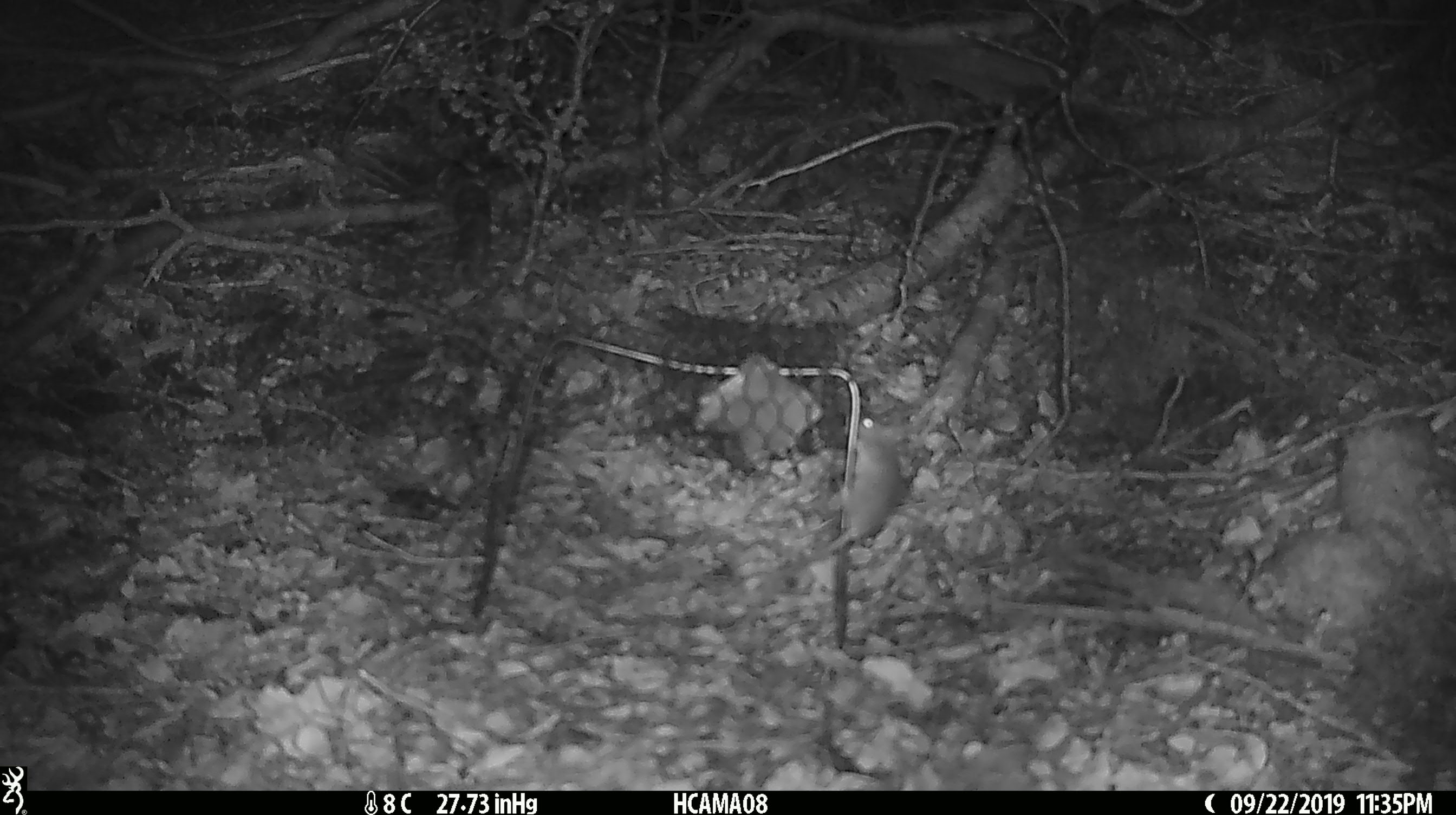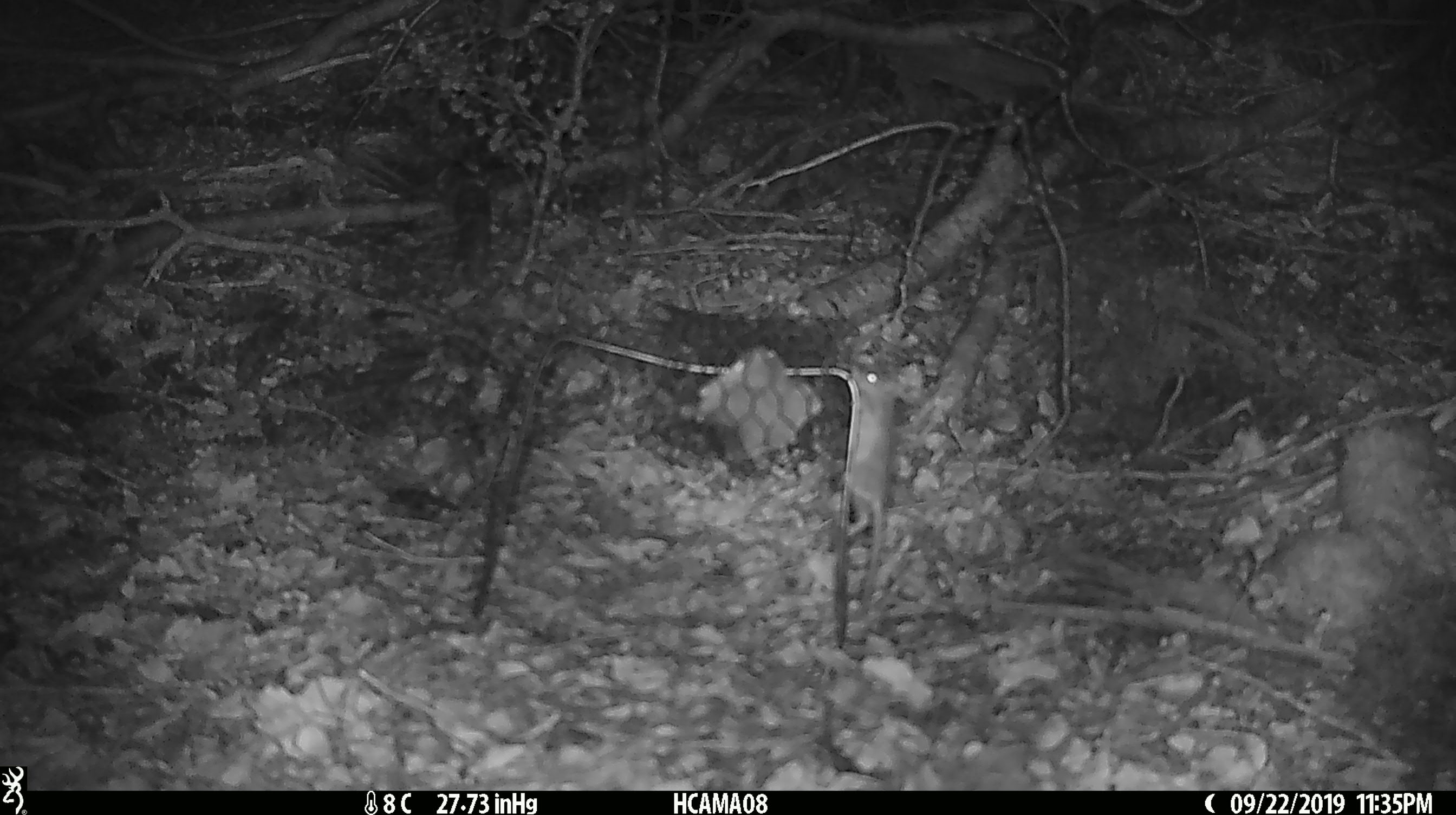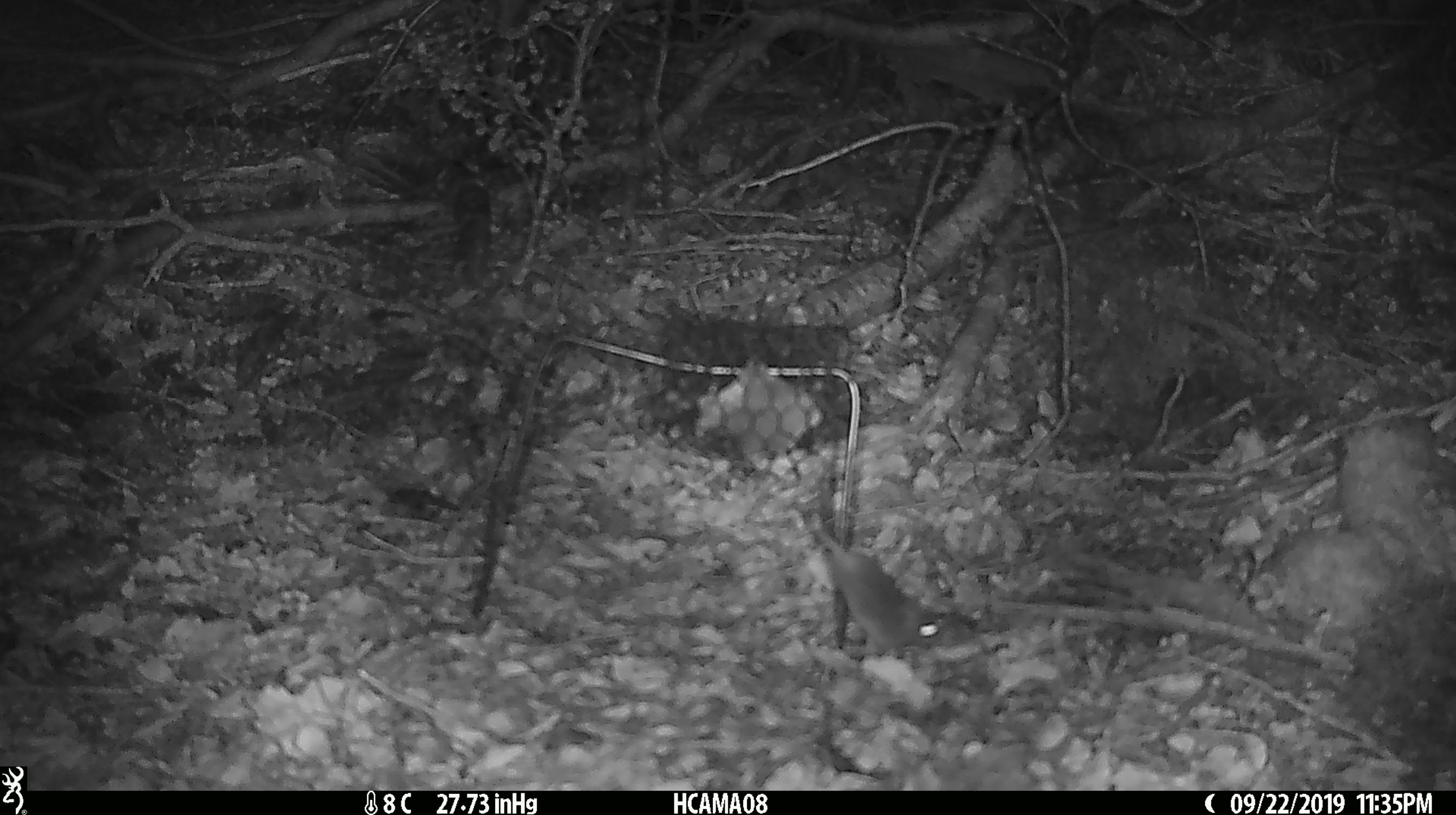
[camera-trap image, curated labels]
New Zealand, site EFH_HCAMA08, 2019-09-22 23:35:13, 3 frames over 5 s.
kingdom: Animalia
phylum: Chordata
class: Mammalia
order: Rodentia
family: Muridae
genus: Mus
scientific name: Mus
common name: mouse